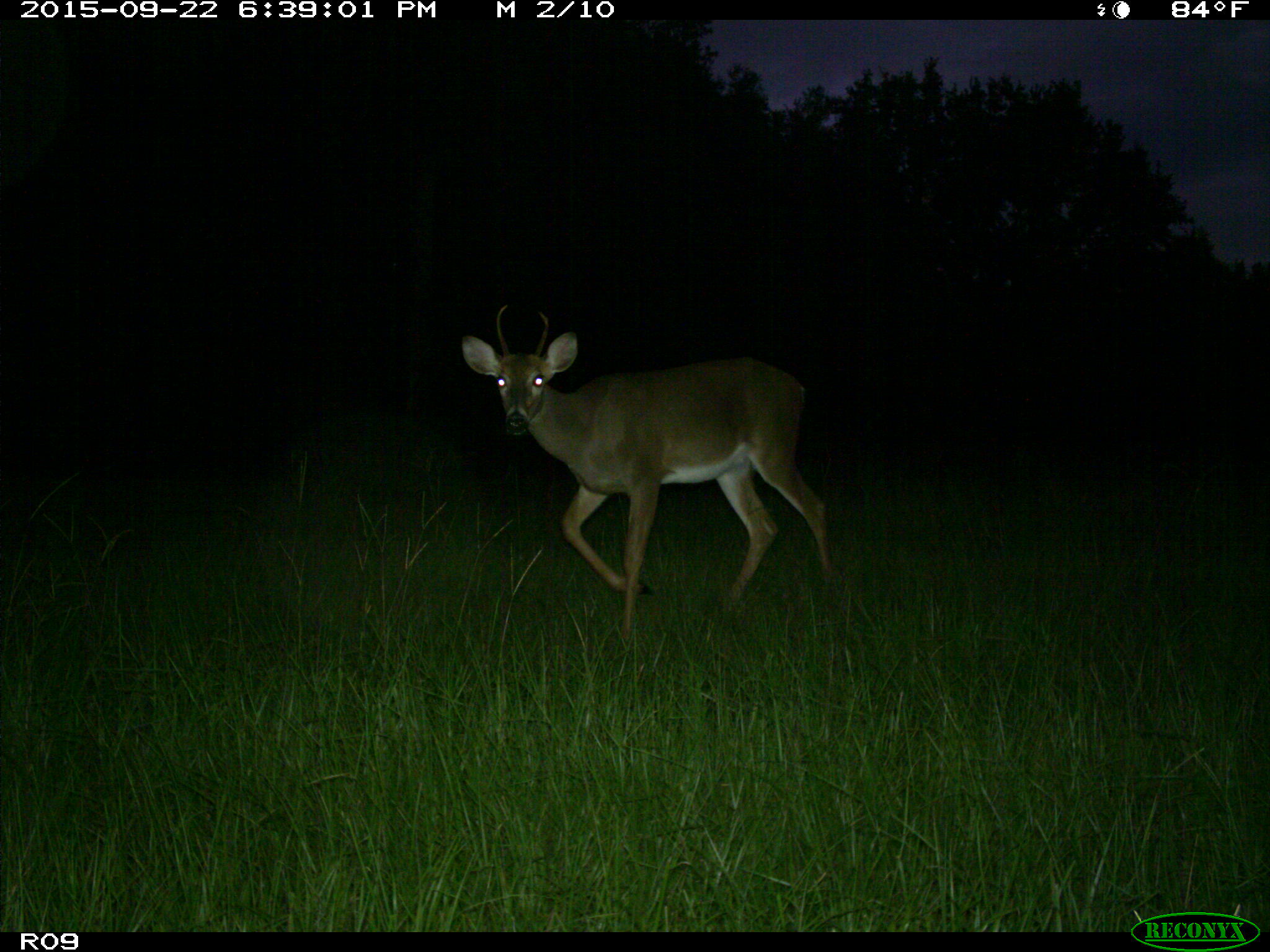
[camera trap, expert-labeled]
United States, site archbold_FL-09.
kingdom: Animalia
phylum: Chordata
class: Mammalia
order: Artiodactyla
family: Cervidae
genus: Odocoileus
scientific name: Odocoileus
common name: deer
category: unidentified deer